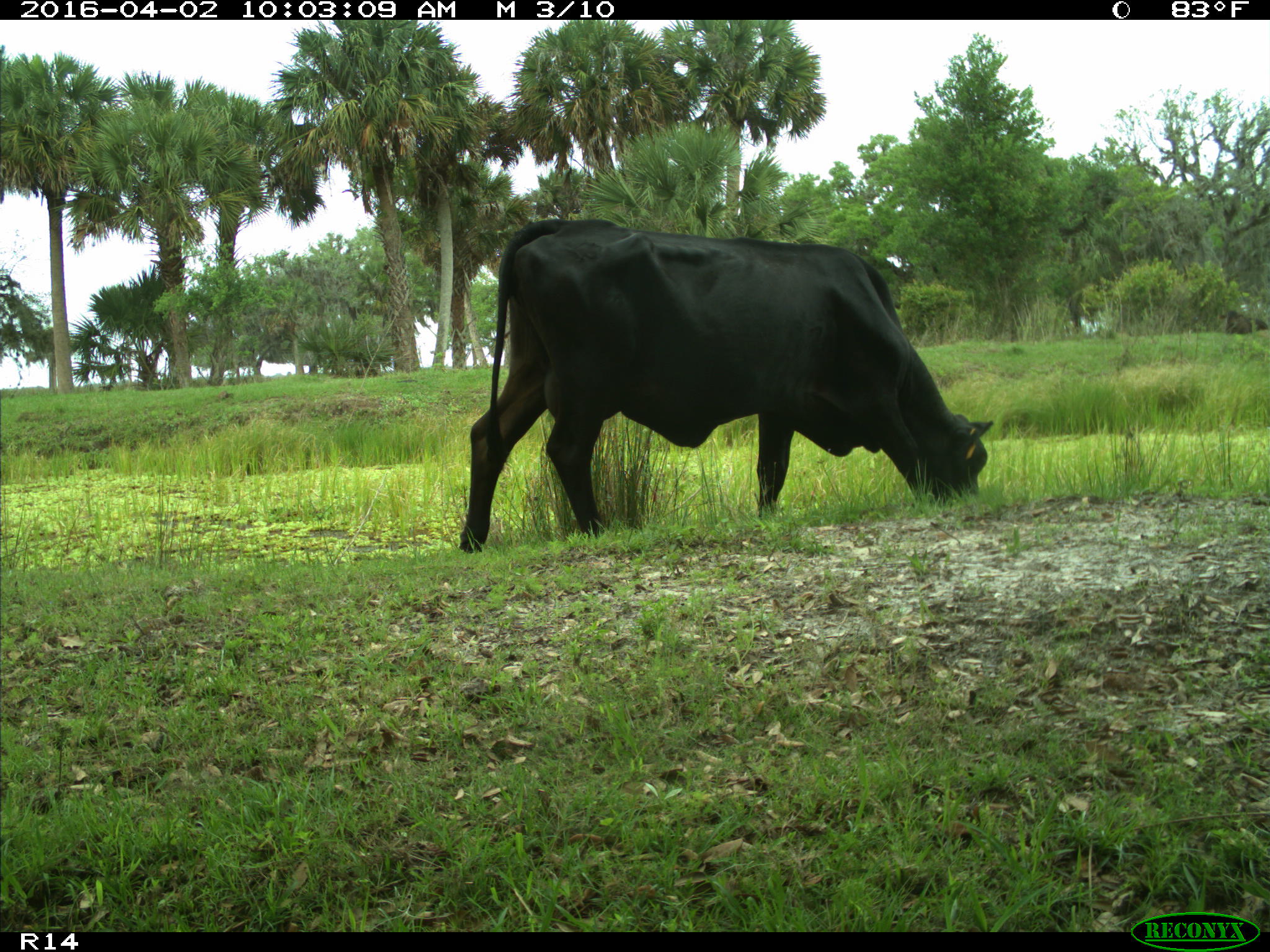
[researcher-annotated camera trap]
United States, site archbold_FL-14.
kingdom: Animalia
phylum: Chordata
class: Mammalia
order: Artiodactyla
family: Bovidae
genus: Bos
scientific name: Bos taurus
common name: domestic cow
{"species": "Bos taurus (domestic cow)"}